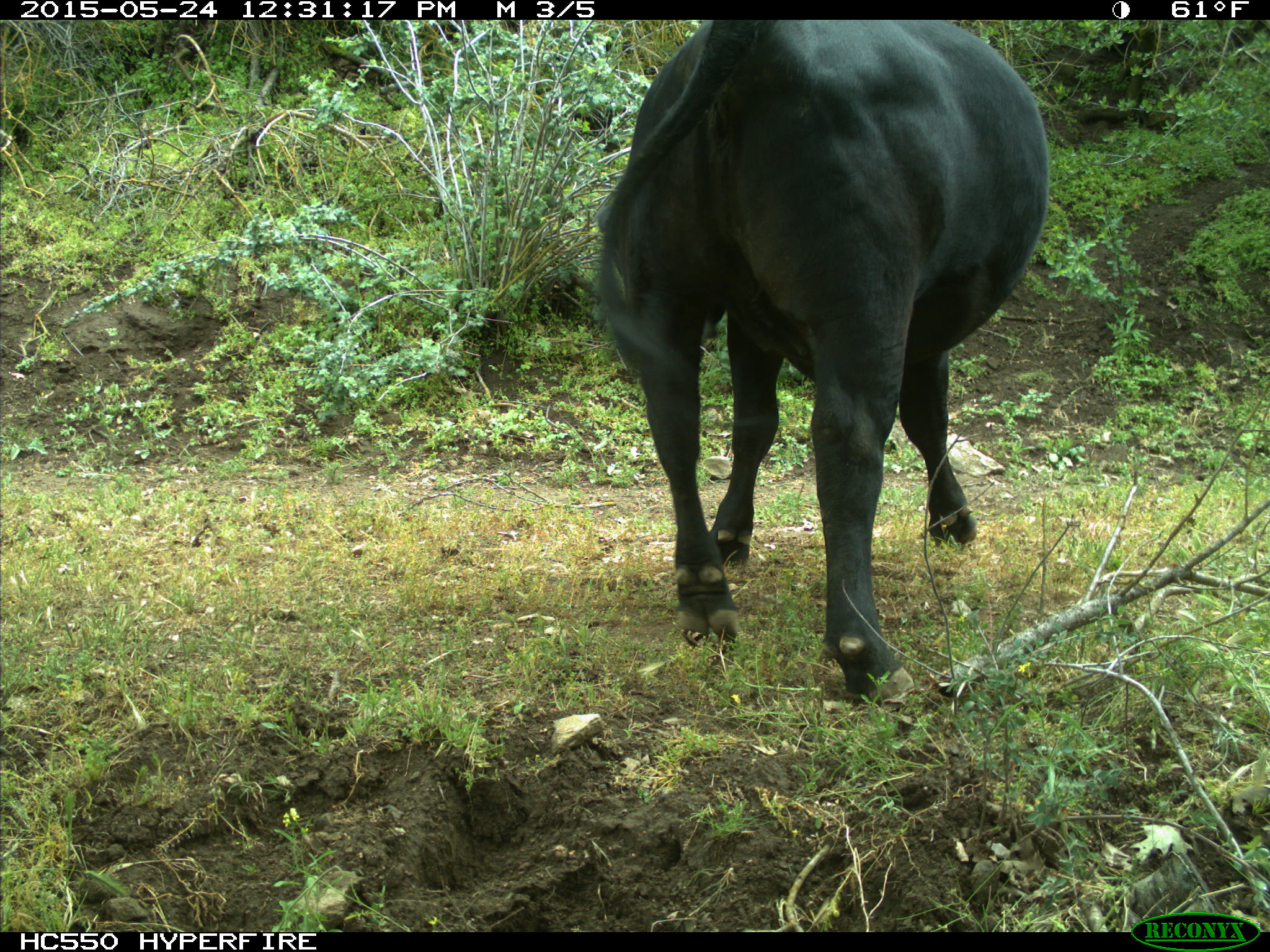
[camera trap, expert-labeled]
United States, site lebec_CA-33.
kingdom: Animalia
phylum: Chordata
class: Mammalia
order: Artiodactyla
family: Bovidae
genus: Bos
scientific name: Bos taurus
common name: domestic cow